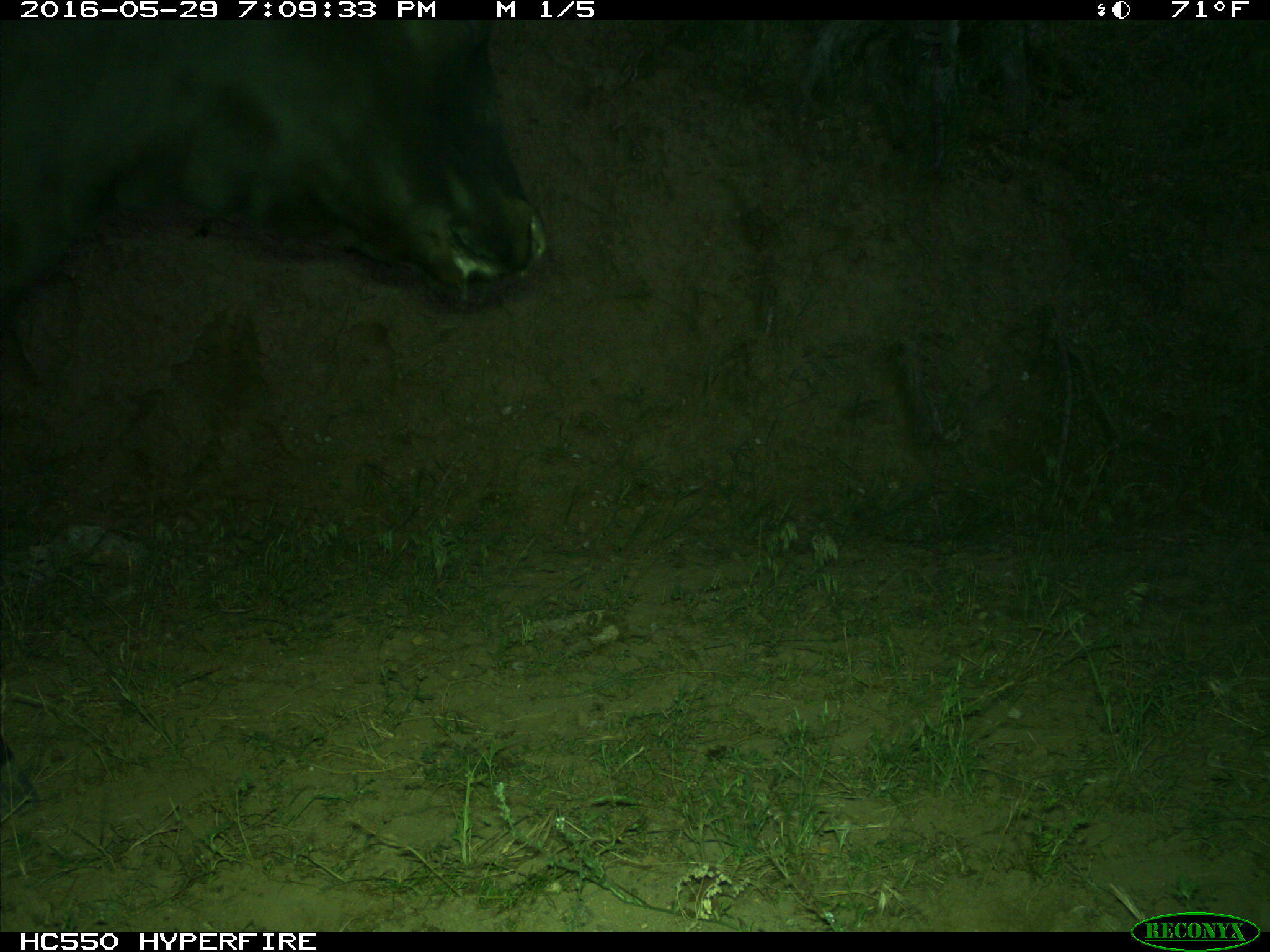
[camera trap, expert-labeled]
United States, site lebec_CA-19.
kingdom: Animalia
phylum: Chordata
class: Mammalia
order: Artiodactyla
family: Bovidae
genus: Bos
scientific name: Bos taurus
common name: domestic cow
Bos taurus (domestic cow).